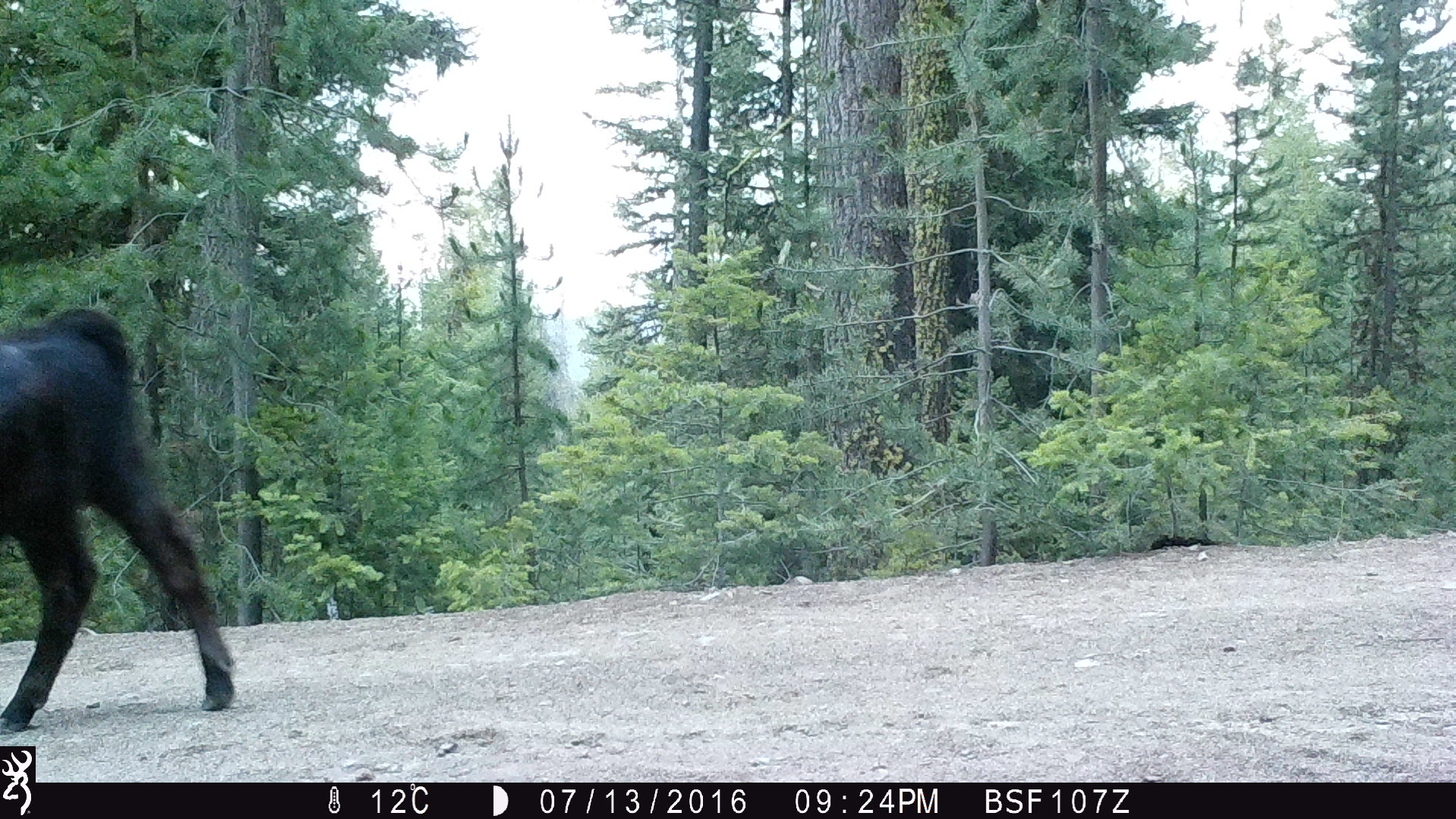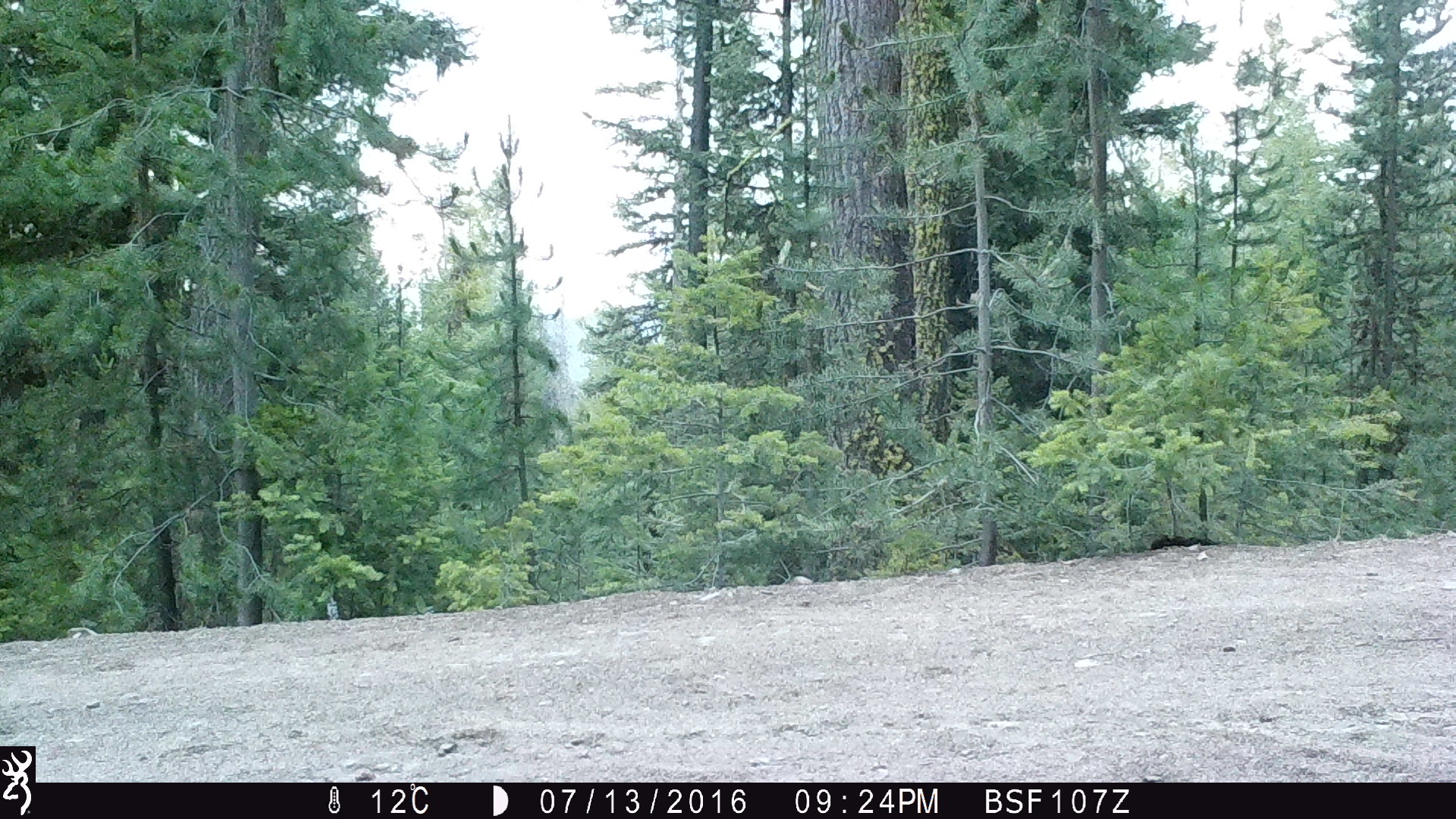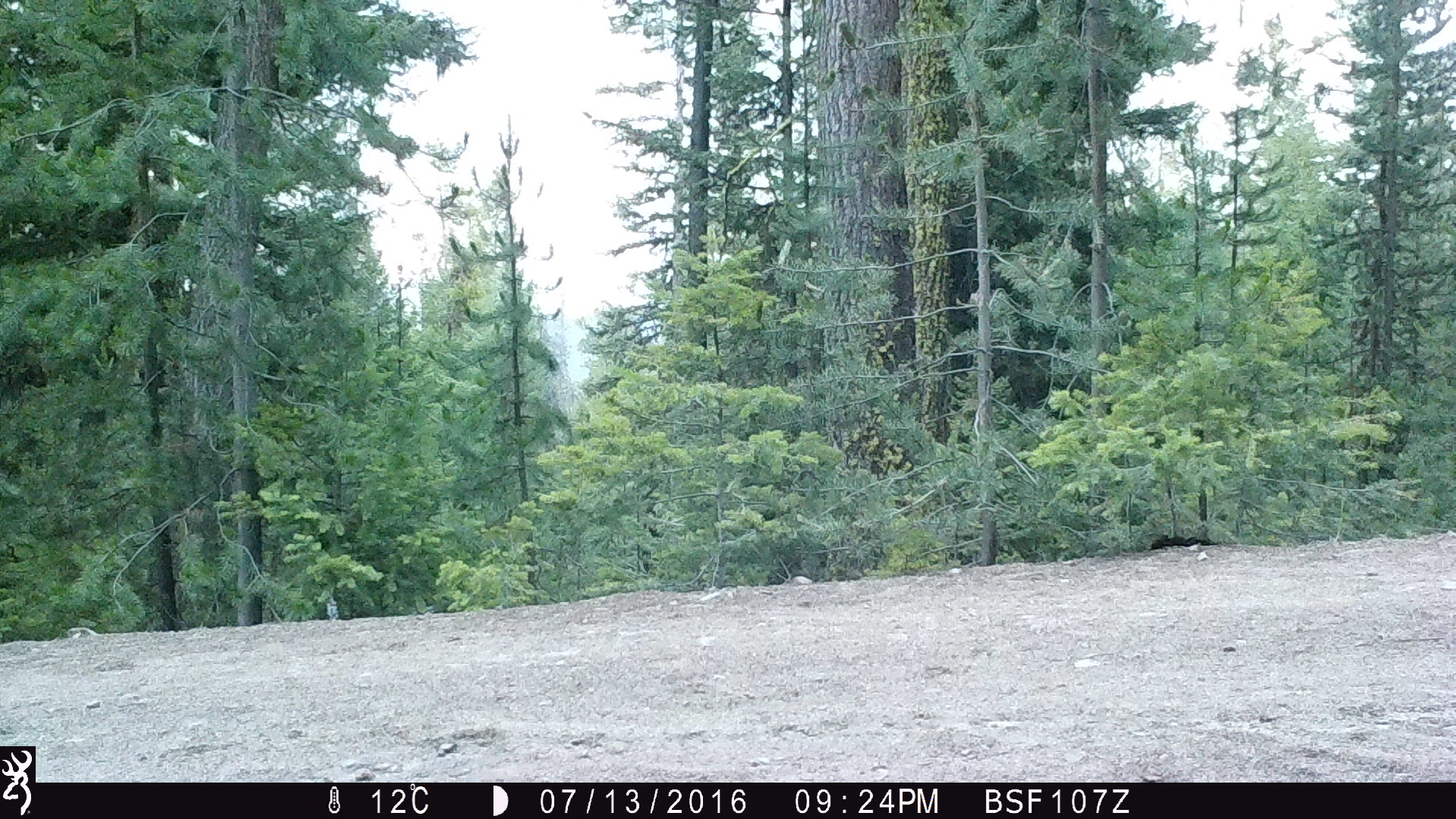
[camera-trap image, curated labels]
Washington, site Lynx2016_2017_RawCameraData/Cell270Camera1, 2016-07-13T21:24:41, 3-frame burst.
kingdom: Animalia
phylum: Chordata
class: Mammalia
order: Artiodactyla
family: Bovidae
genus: Bos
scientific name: Bos taurus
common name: domestic cattle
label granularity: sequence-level